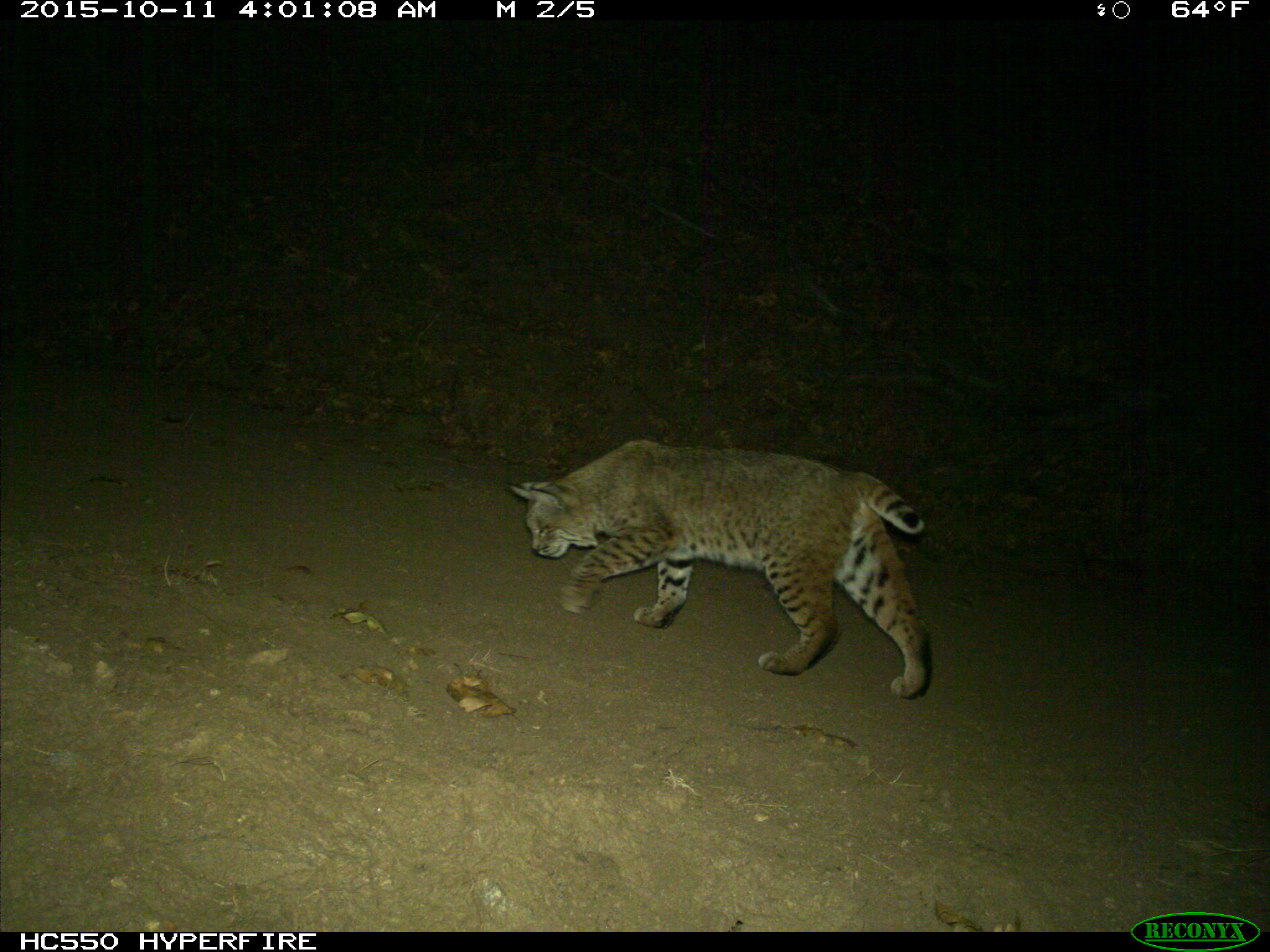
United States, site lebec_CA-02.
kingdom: Animalia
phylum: Chordata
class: Mammalia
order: Carnivora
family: Felidae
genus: Lynx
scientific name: Lynx rufus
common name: bobcat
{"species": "Lynx rufus (bobcat)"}